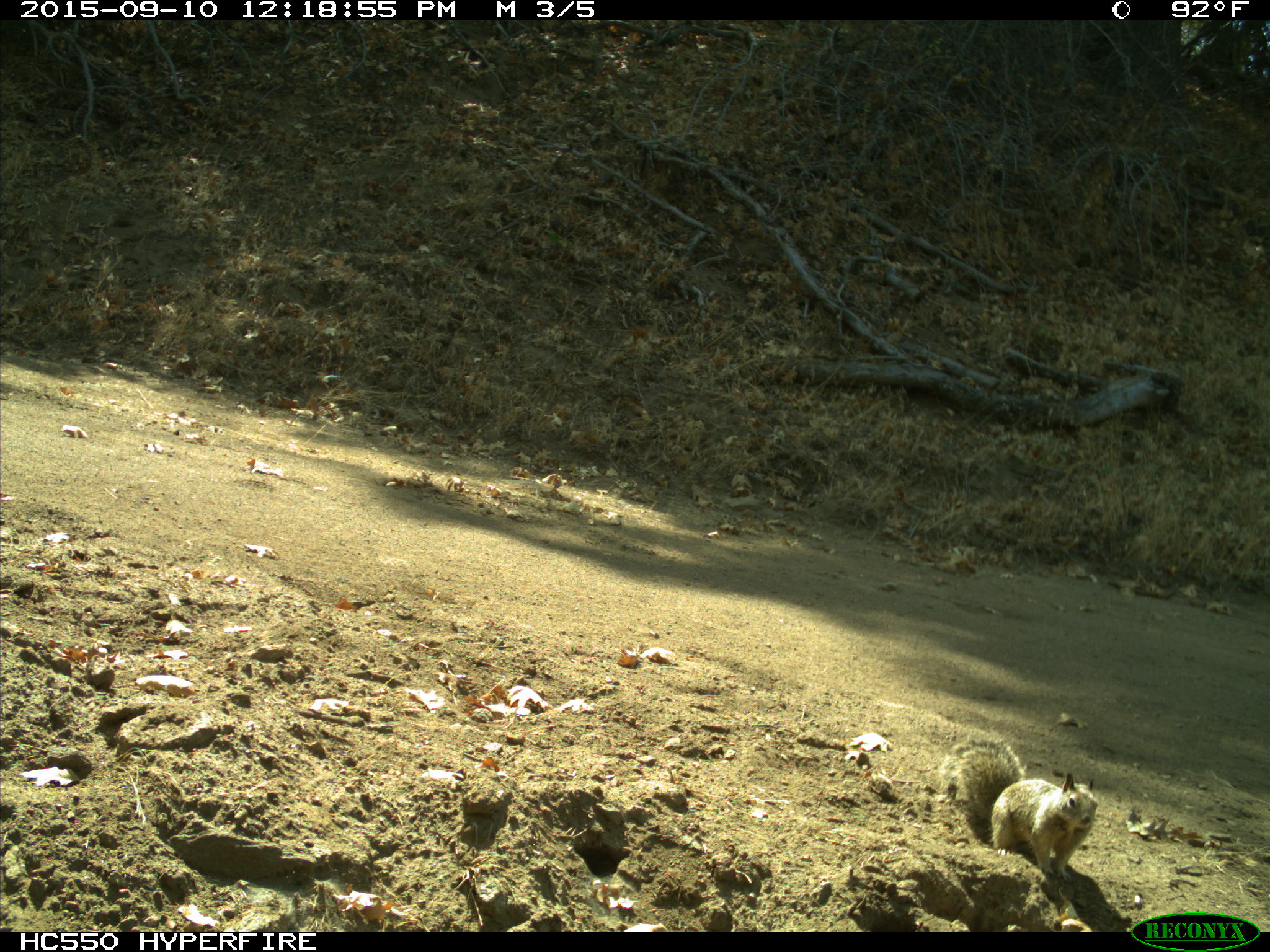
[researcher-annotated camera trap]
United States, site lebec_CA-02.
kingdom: Animalia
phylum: Chordata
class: Mammalia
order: Rodentia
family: Sciuridae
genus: Otospermophilus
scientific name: Otospermophilus beecheyi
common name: california ground squirrel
Otospermophilus beecheyi (california ground squirrel).